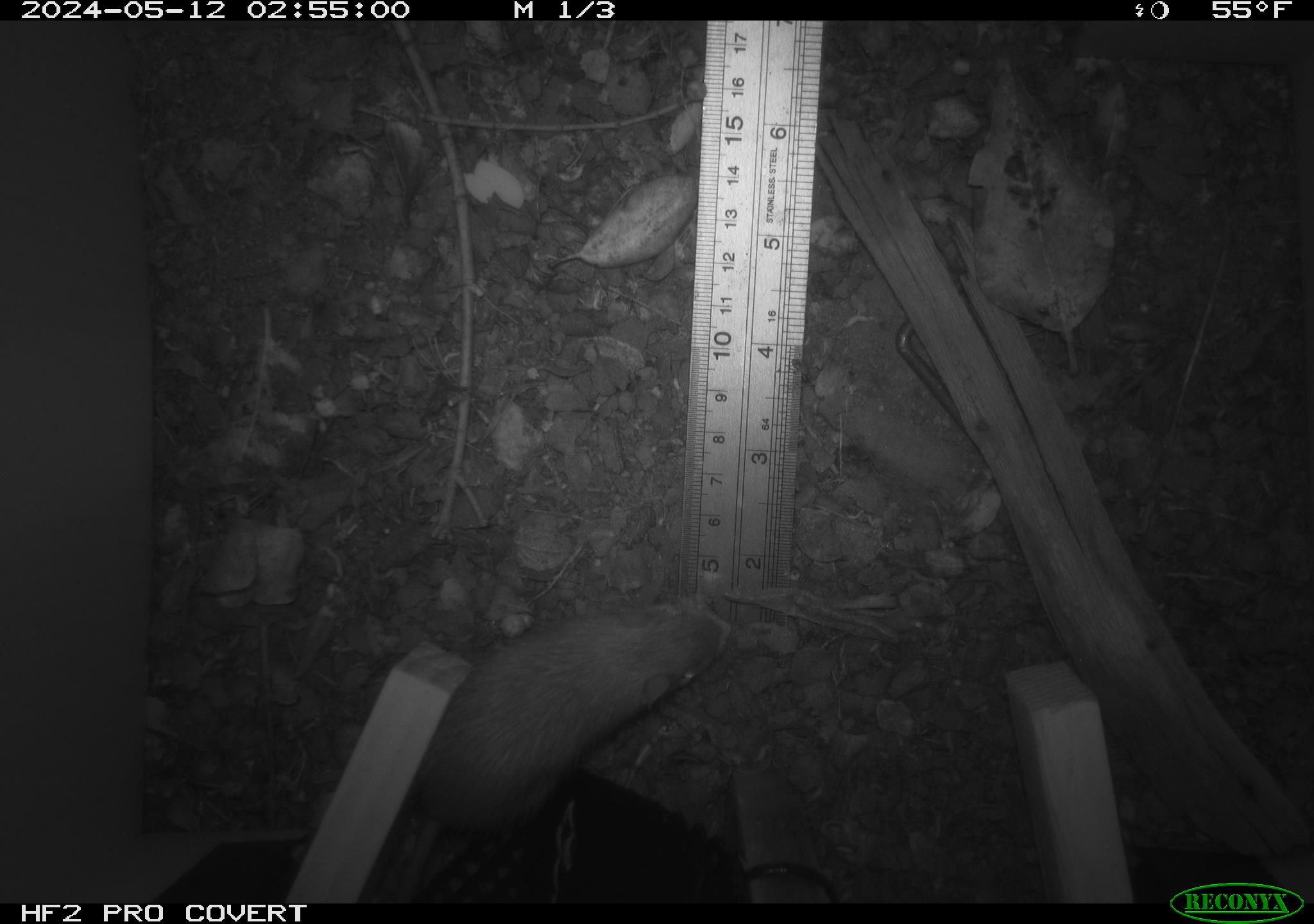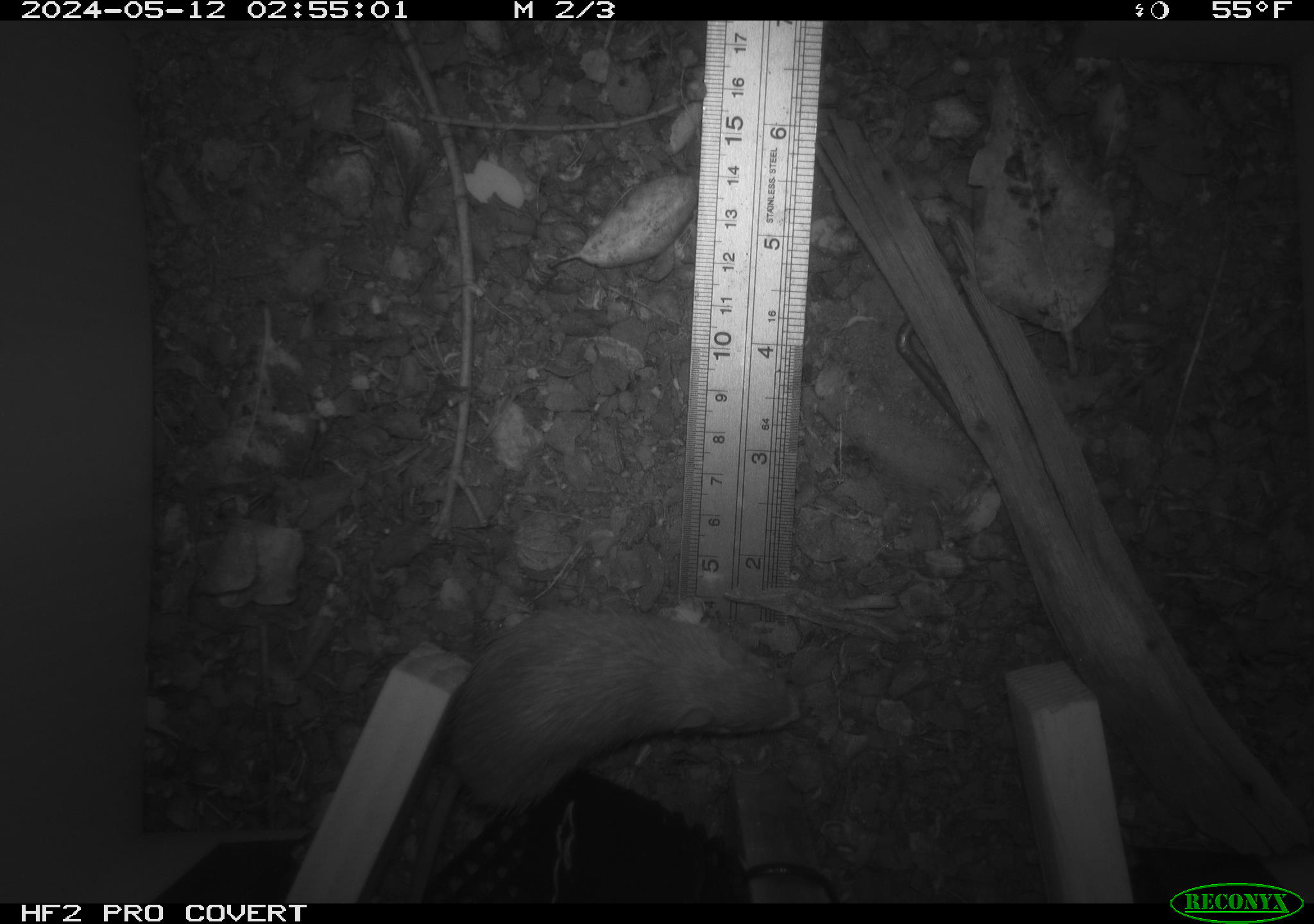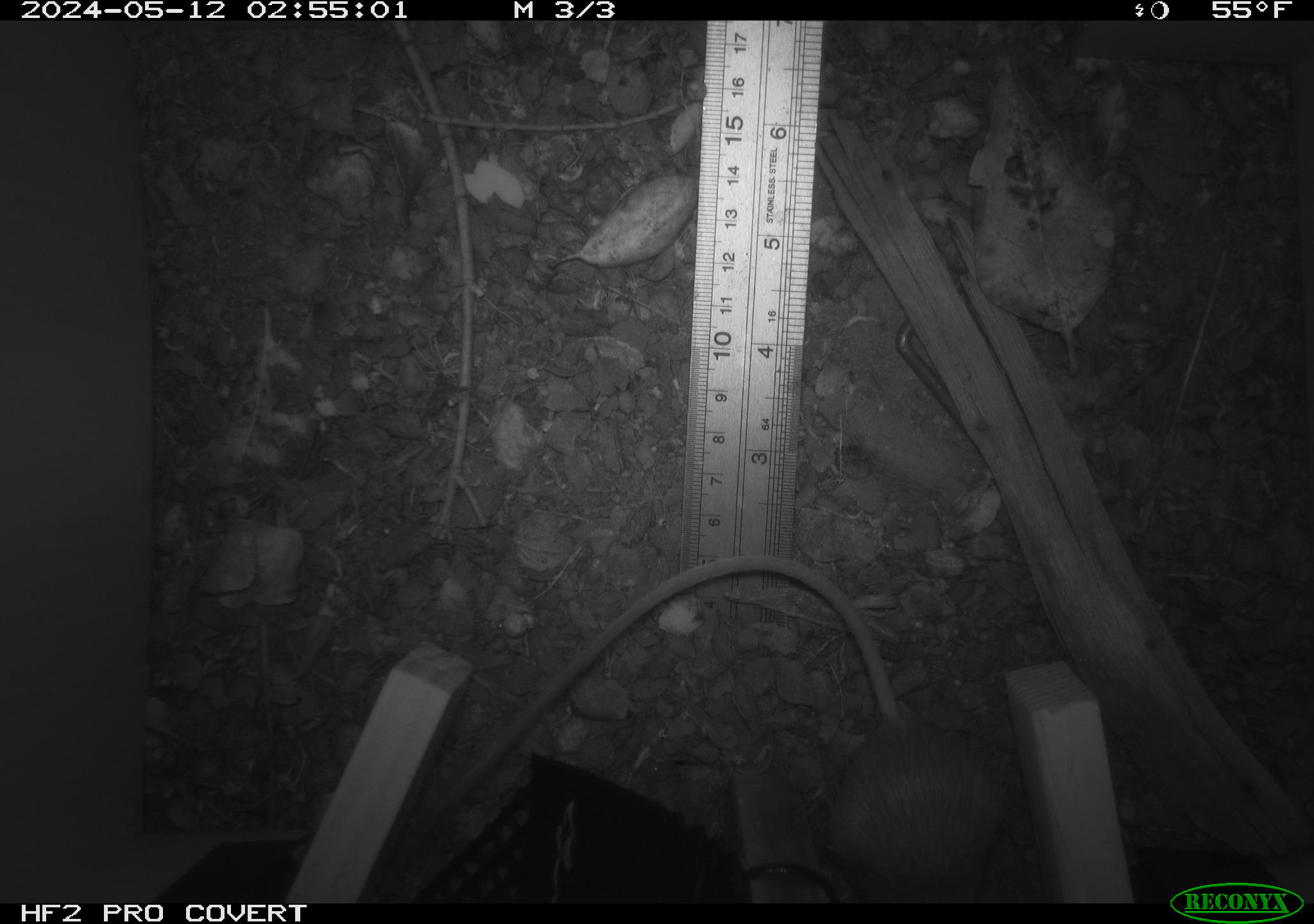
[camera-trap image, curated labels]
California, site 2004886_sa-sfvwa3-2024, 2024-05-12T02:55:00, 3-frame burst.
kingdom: Animalia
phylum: Chordata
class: Mammalia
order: Rodentia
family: Heteromyidae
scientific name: Heteromyidae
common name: kangaroo rats and pocket mice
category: heteromyidae family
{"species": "heteromyidae family (kangaroo rats and pocket mice) (Heteromyidae)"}